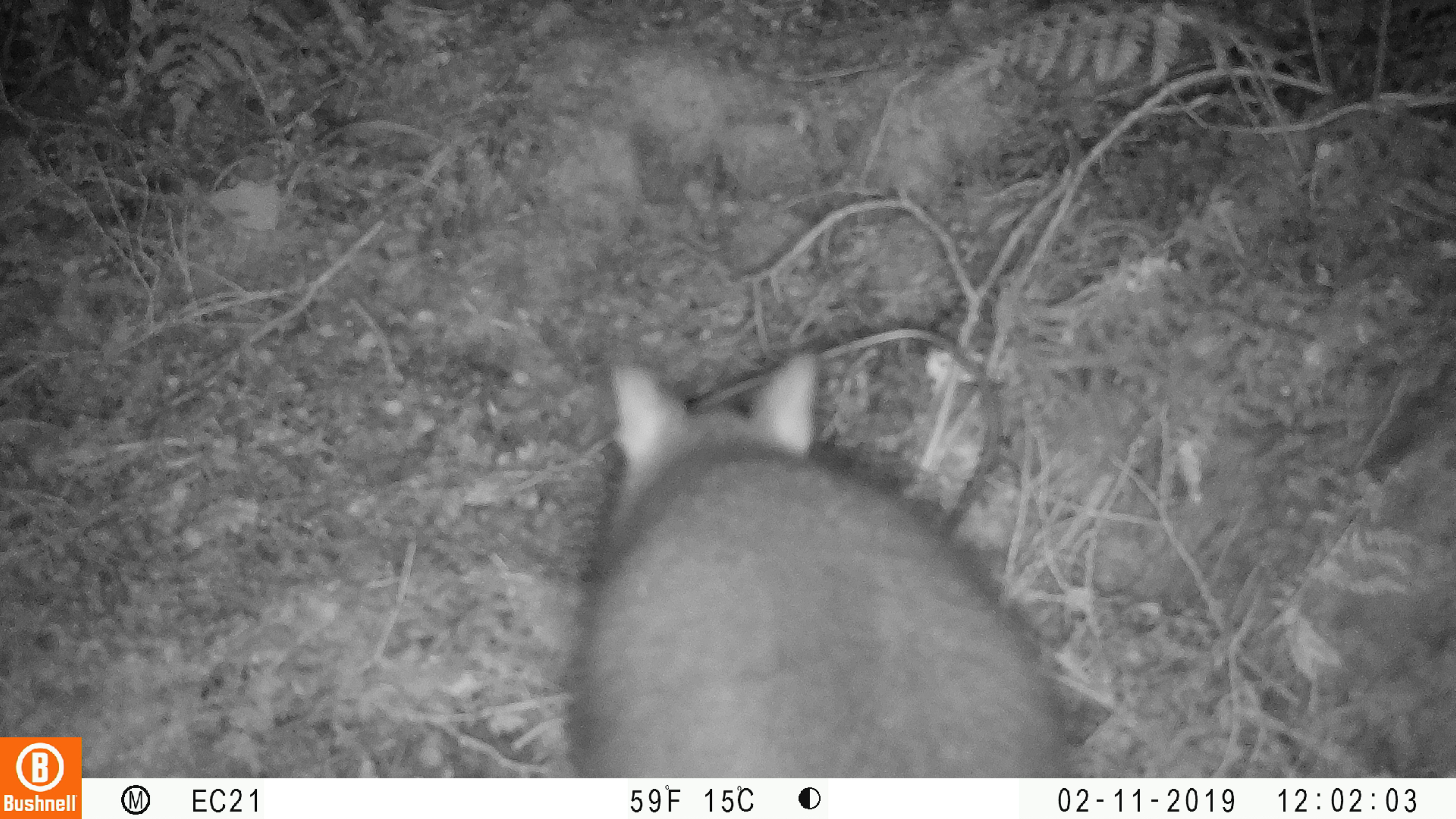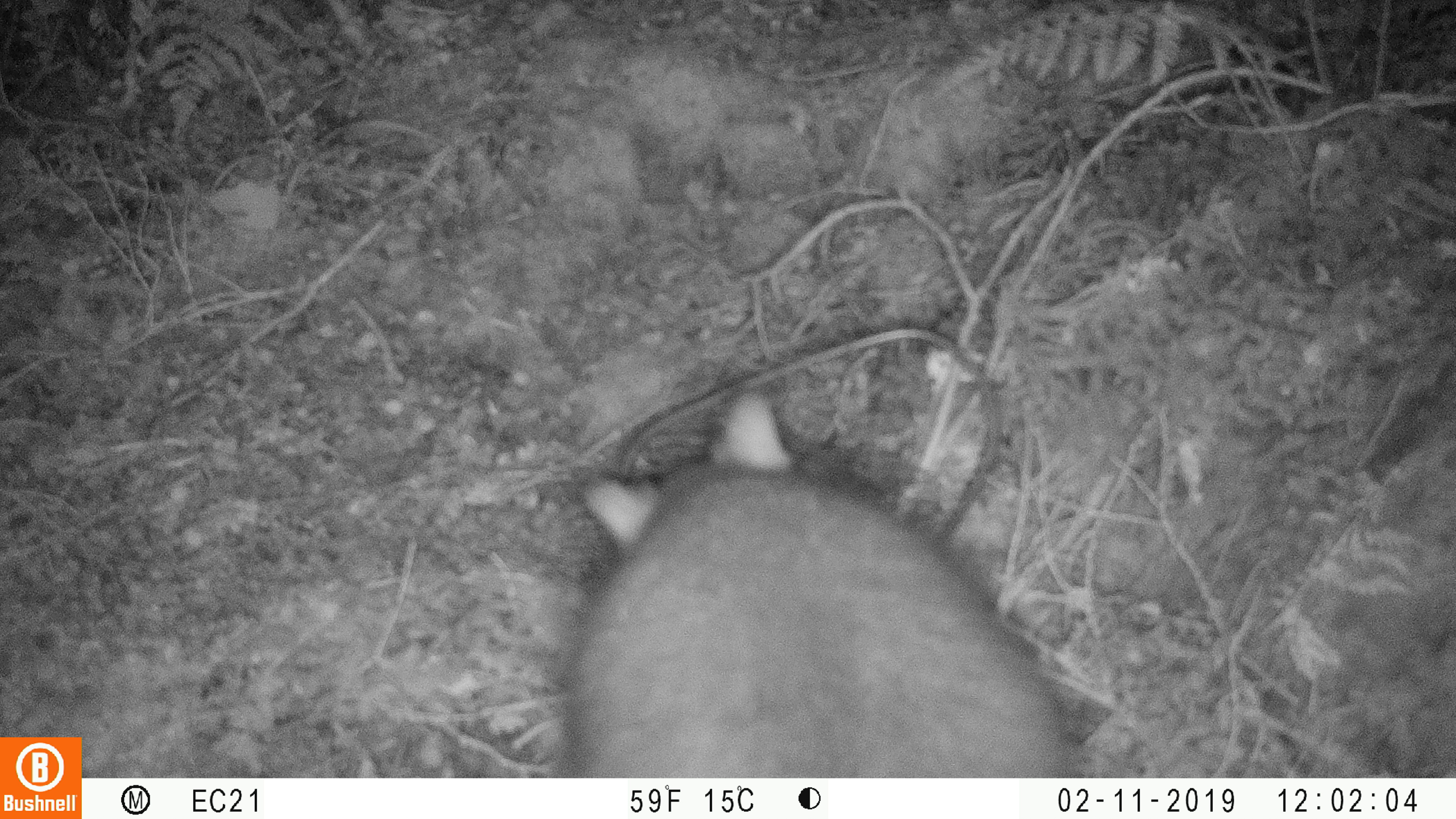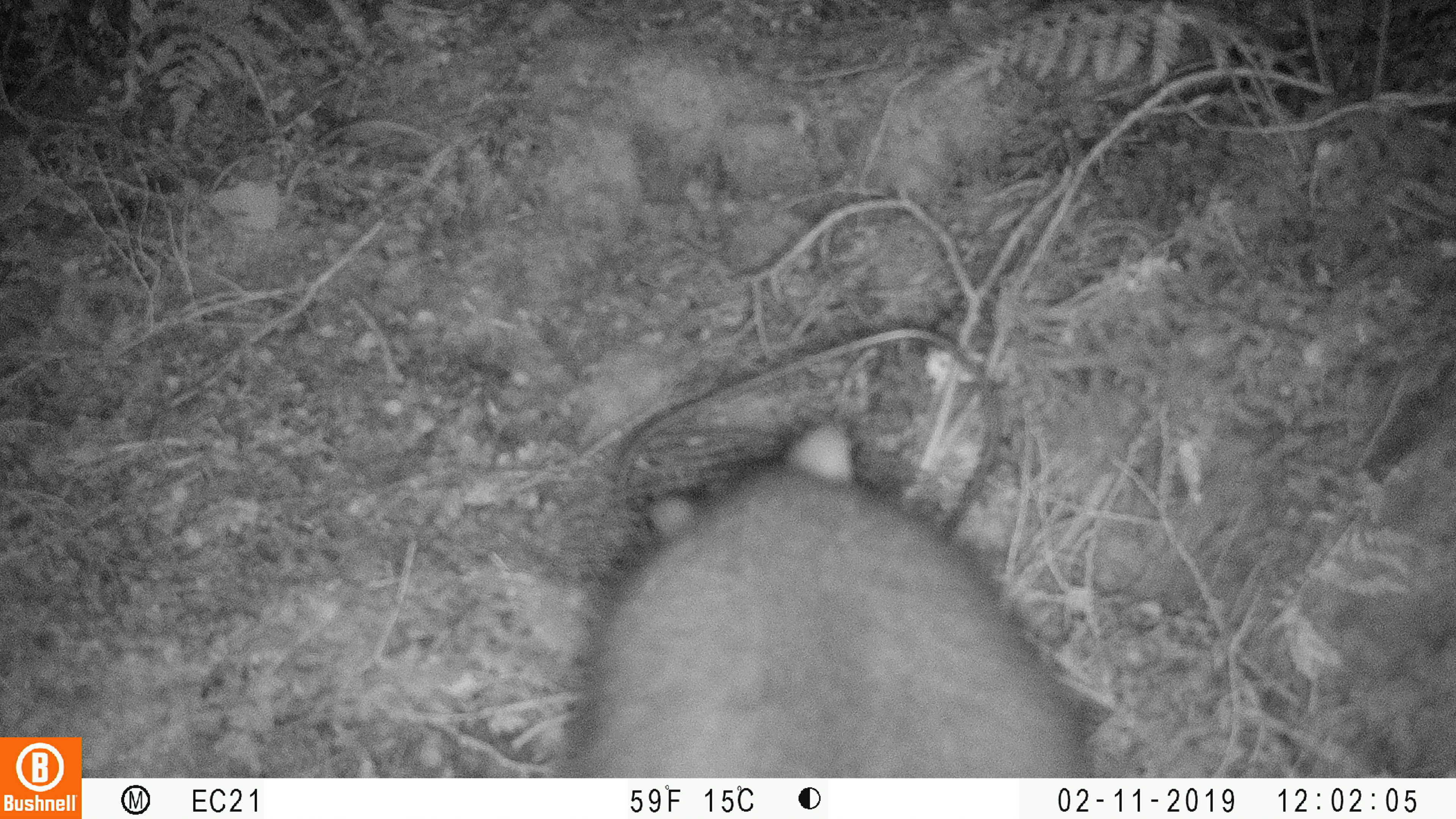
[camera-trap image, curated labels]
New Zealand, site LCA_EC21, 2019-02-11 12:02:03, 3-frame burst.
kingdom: Animalia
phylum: Chordata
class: Mammalia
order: Diprotodontia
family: Phalangeridae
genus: Trichosurus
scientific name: Trichosurus vulpecula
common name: common brushtail possum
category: possum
Possum (common brushtail possum) (Trichosurus vulpecula).